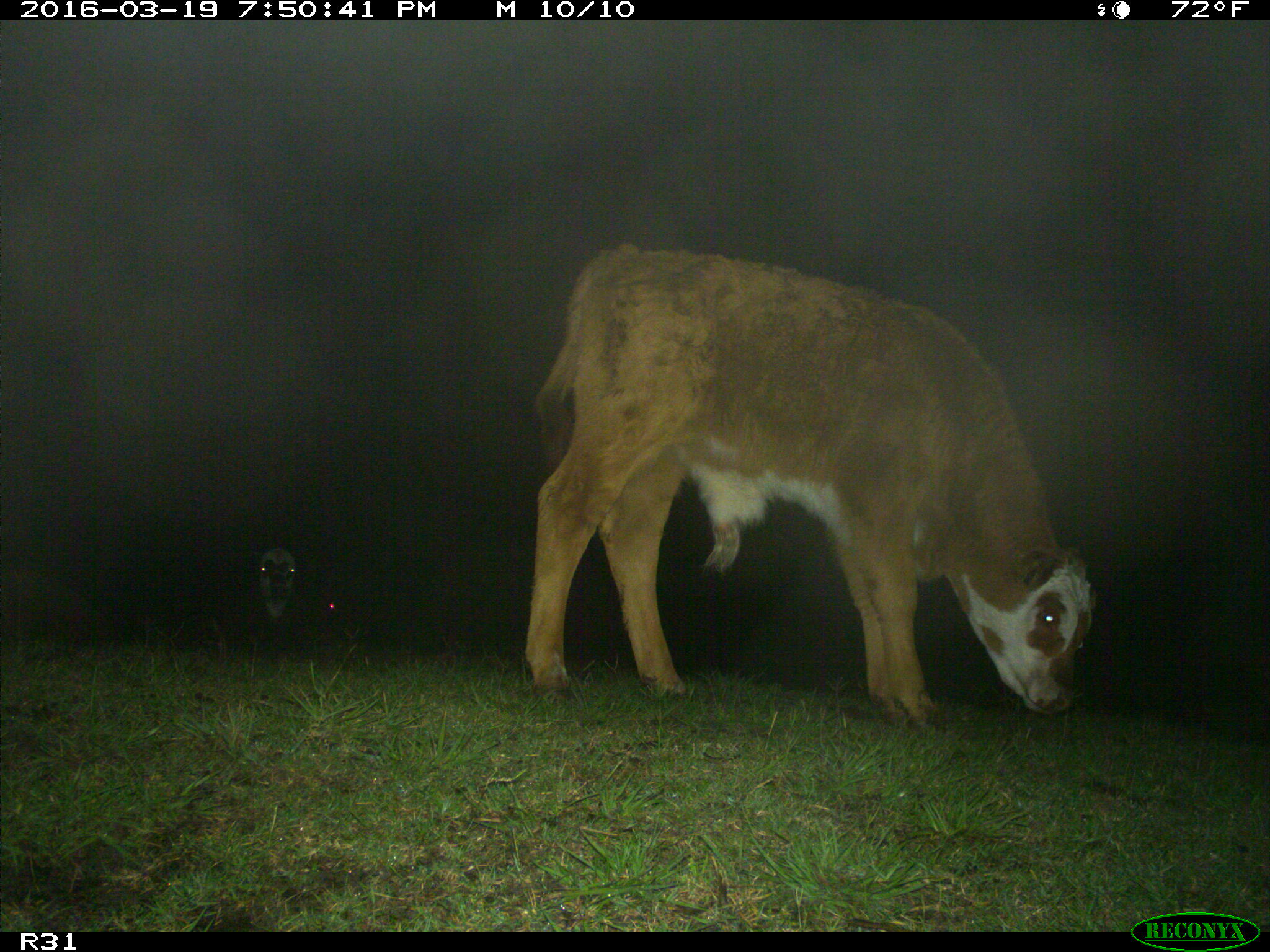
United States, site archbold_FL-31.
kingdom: Animalia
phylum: Chordata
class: Mammalia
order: Artiodactyla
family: Bovidae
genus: Bos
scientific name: Bos taurus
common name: domestic cow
Bos taurus (domestic cow).